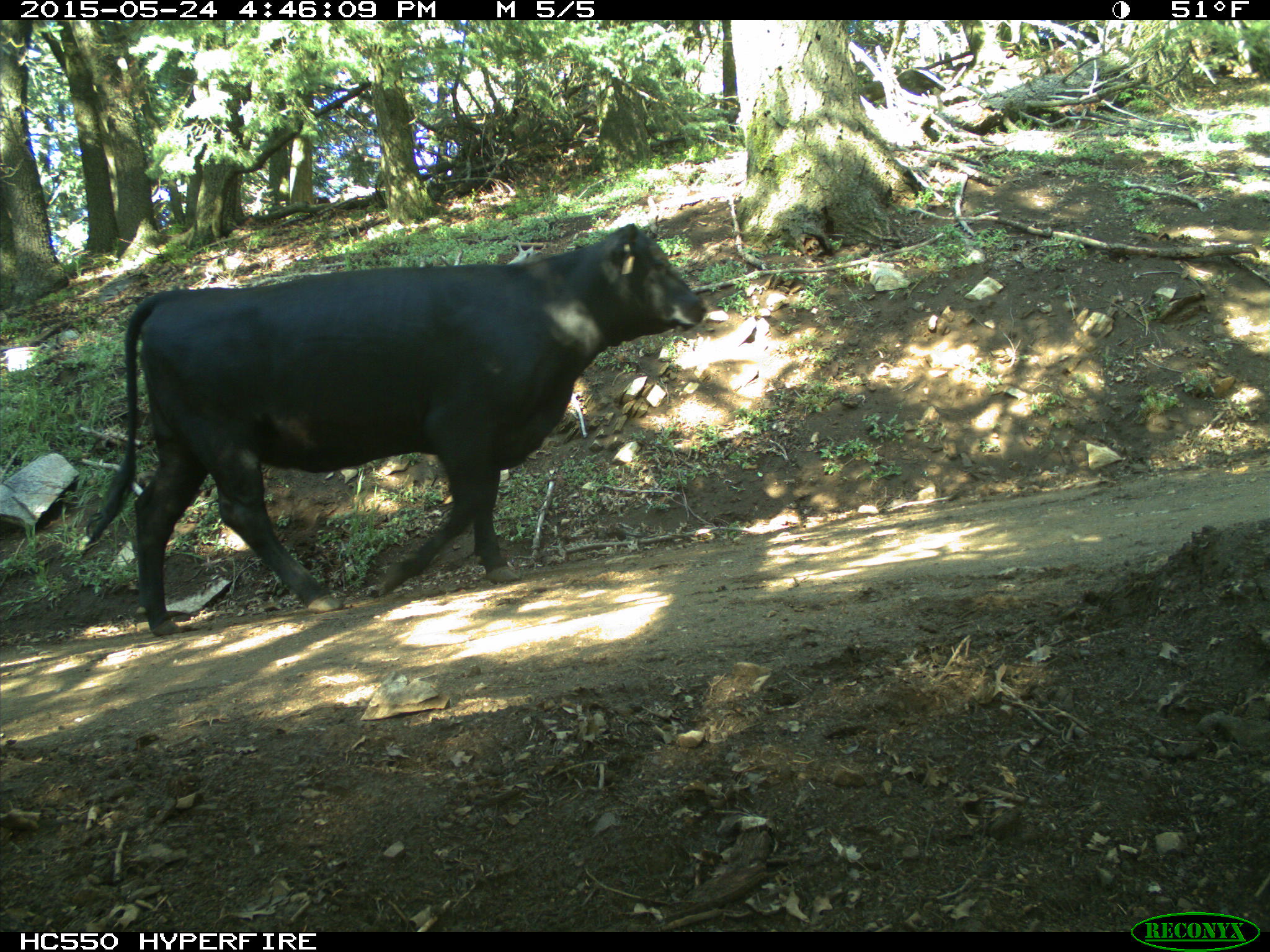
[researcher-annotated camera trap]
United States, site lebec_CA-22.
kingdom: Animalia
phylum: Chordata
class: Mammalia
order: Artiodactyla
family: Bovidae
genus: Bos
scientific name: Bos taurus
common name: domestic cow